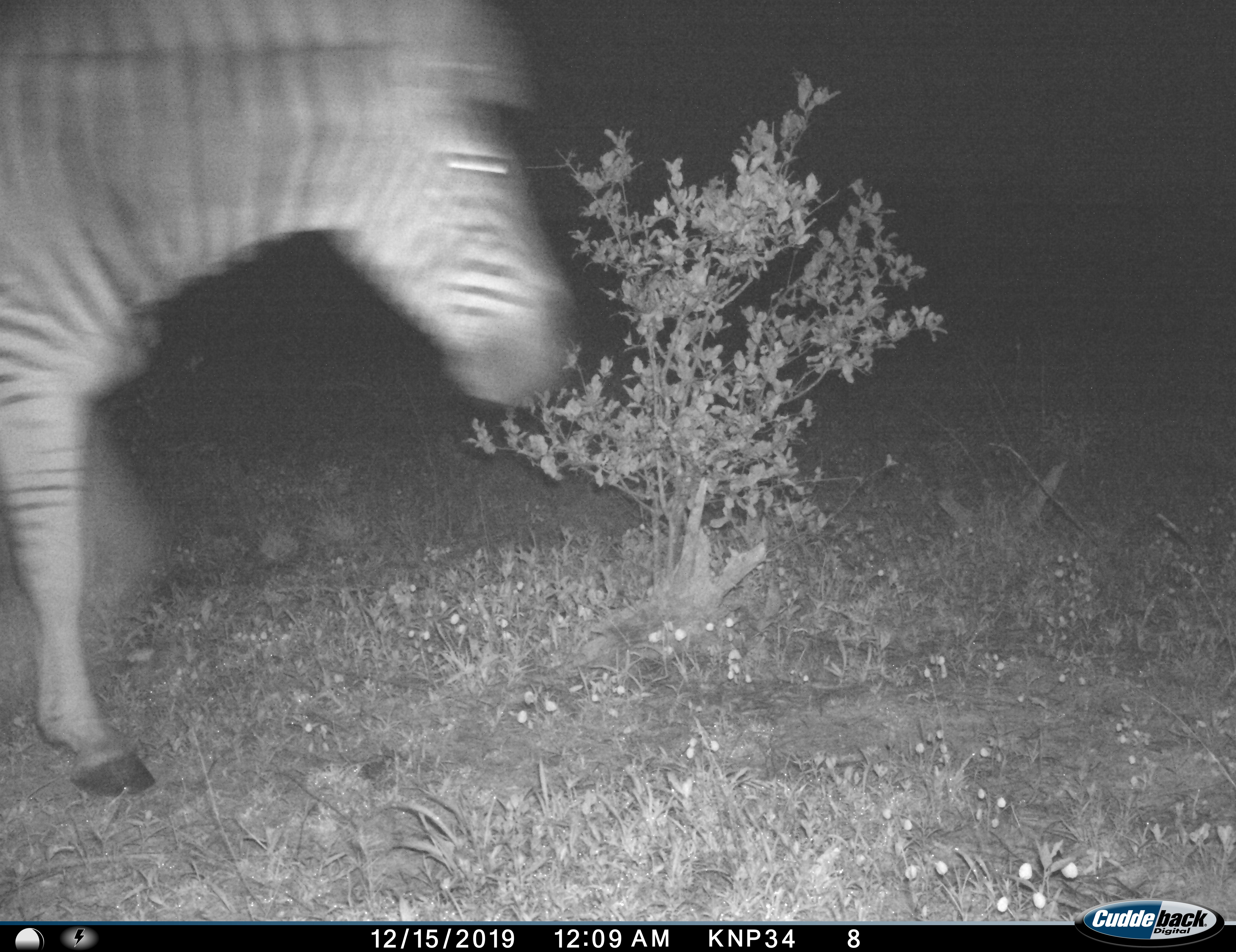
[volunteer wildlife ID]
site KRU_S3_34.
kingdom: Animalia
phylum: Chordata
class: Mammalia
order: Perissodactyla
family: Equidae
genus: Equus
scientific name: Equus quagga burchellii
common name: burchell's zebra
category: zebraburchells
Zebraburchells (burchell's zebra) (Equus quagga burchellii), count 1. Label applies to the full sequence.